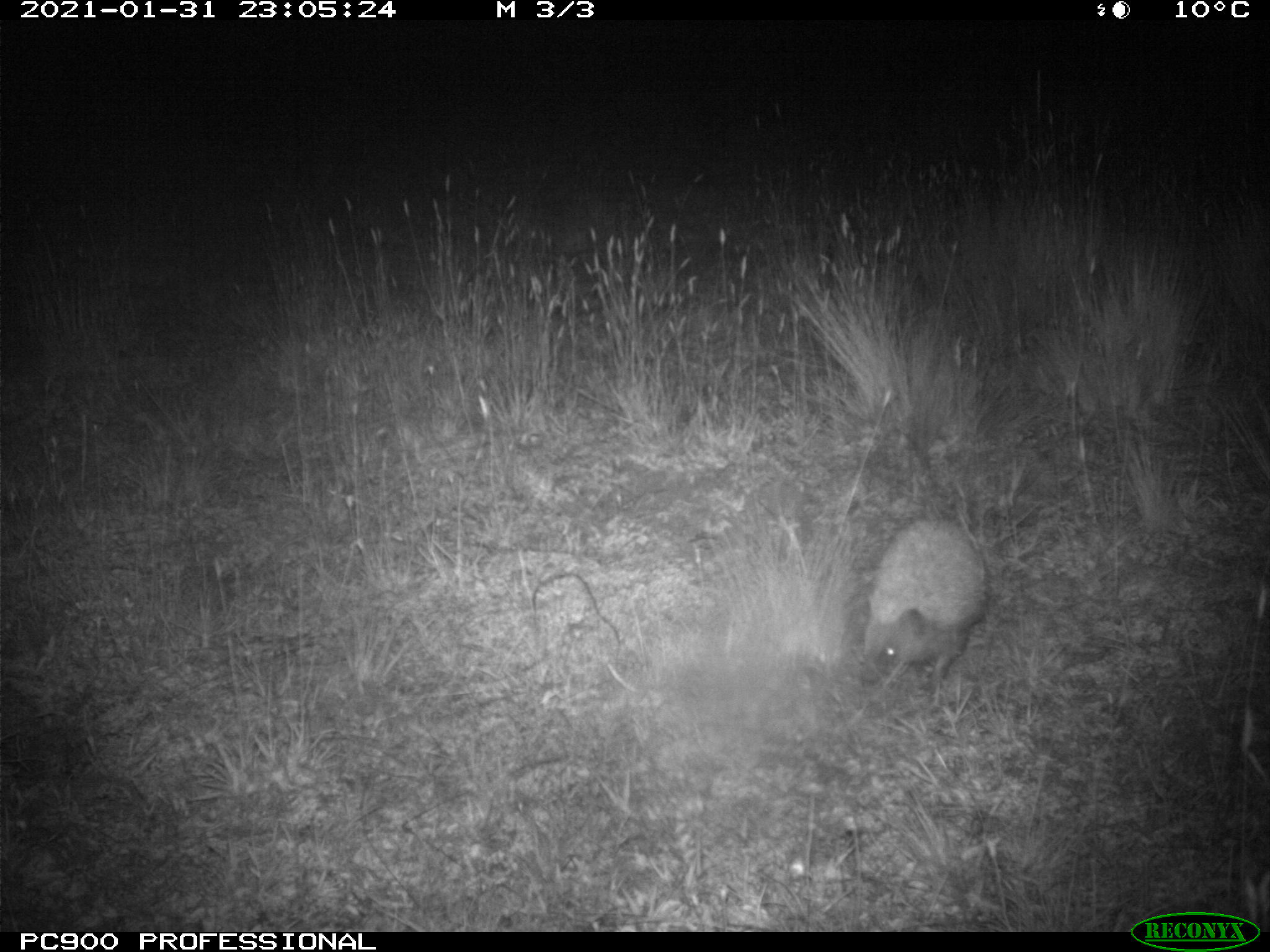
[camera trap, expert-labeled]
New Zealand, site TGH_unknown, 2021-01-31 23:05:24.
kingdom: Animalia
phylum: Chordata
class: Mammalia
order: Eulipotyphla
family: Erinaceidae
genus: Erinaceus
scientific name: Erinaceus europaeus europaeus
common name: european hedgehog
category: hedgehog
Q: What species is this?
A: Hedgehog (european hedgehog) (Erinaceus europaeus europaeus).